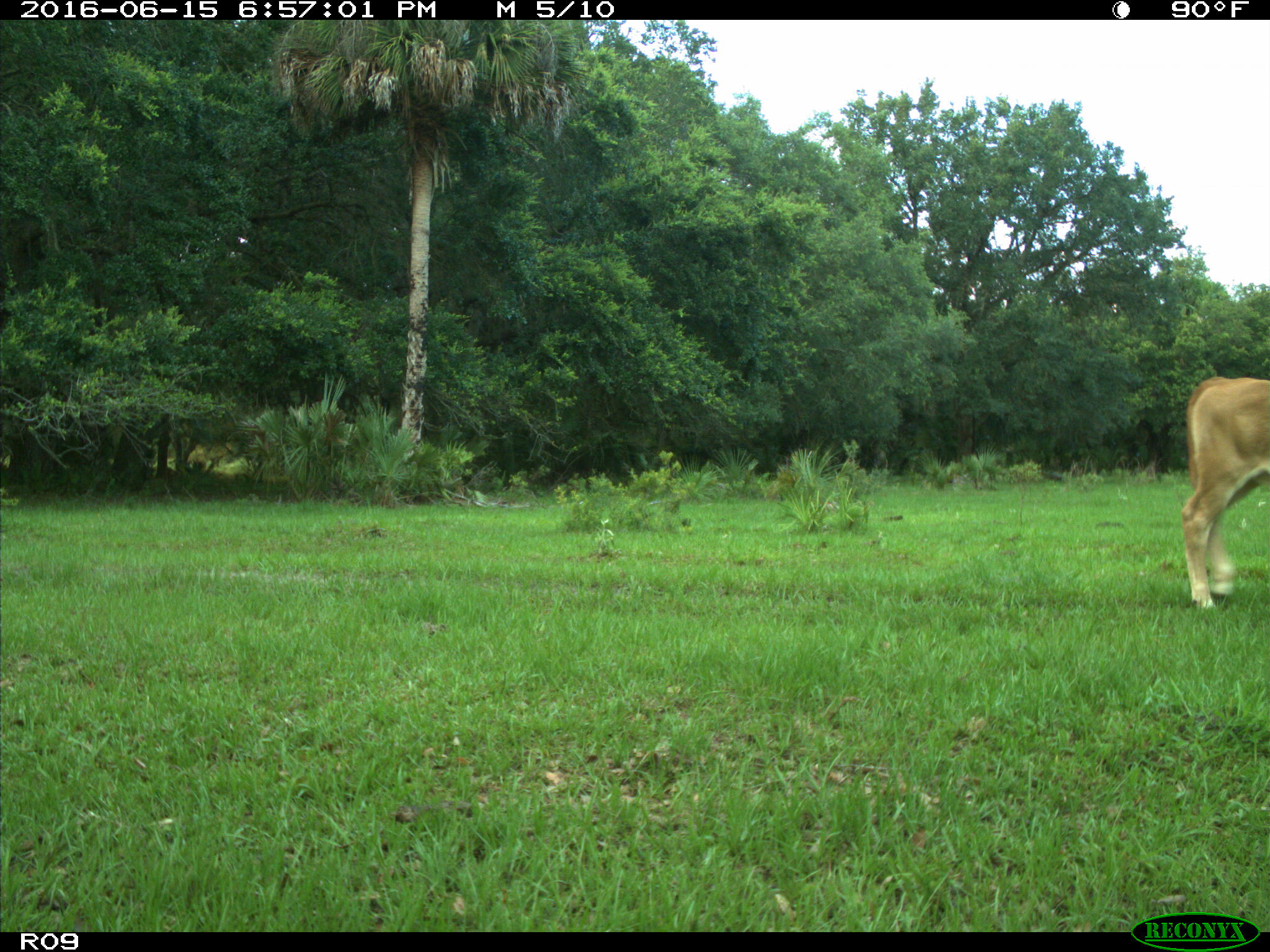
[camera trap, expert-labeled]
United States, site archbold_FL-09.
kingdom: Animalia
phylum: Chordata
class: Mammalia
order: Artiodactyla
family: Bovidae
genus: Bos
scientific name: Bos taurus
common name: domestic cow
Bos taurus (domestic cow).